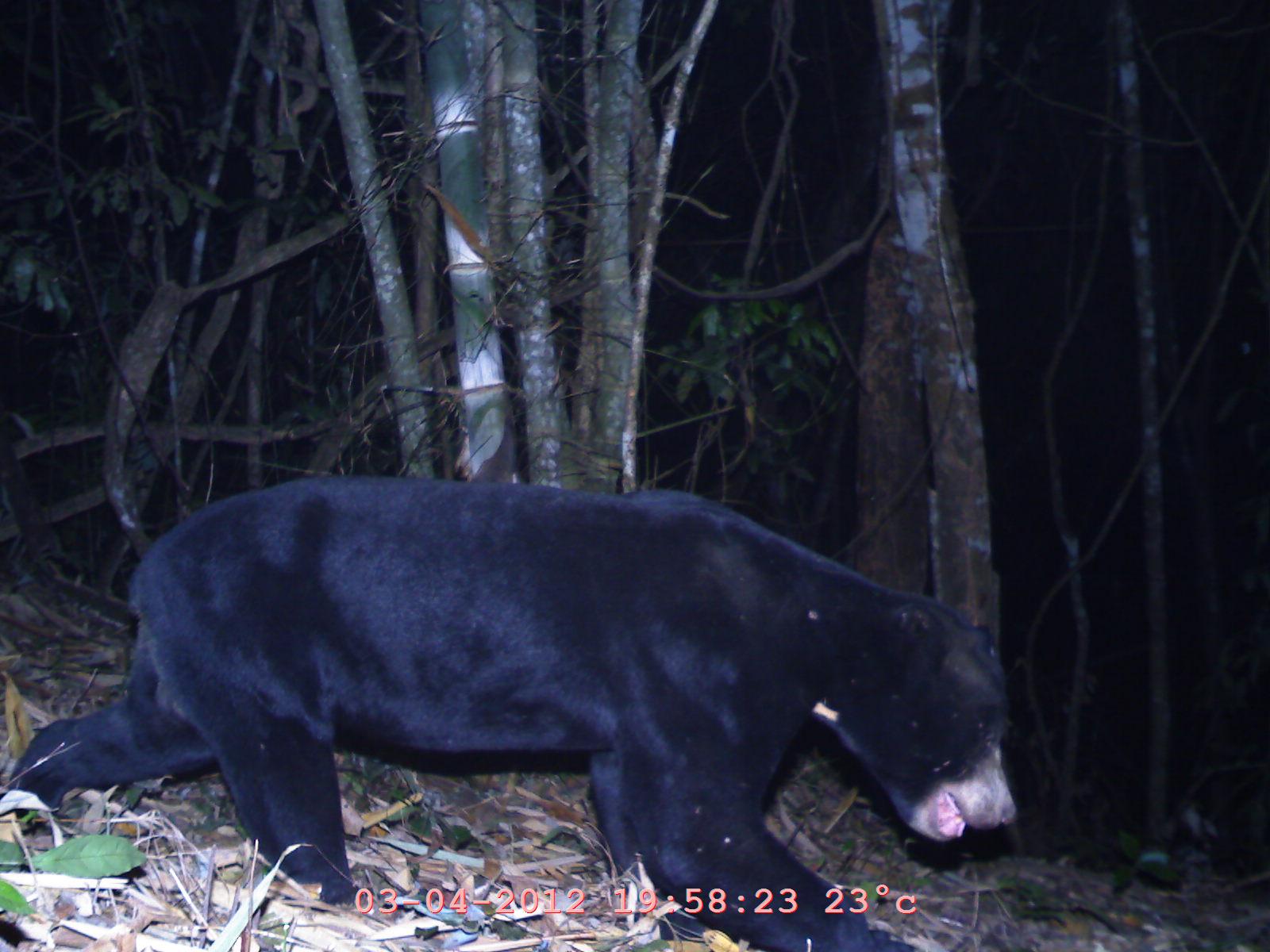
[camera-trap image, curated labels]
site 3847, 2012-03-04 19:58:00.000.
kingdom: Animalia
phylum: Chordata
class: Mammalia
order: Carnivora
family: Ursidae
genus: Helarctos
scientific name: Helarctos malayanus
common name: sun bear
Helarctos malayanus (sun bear), count 1.